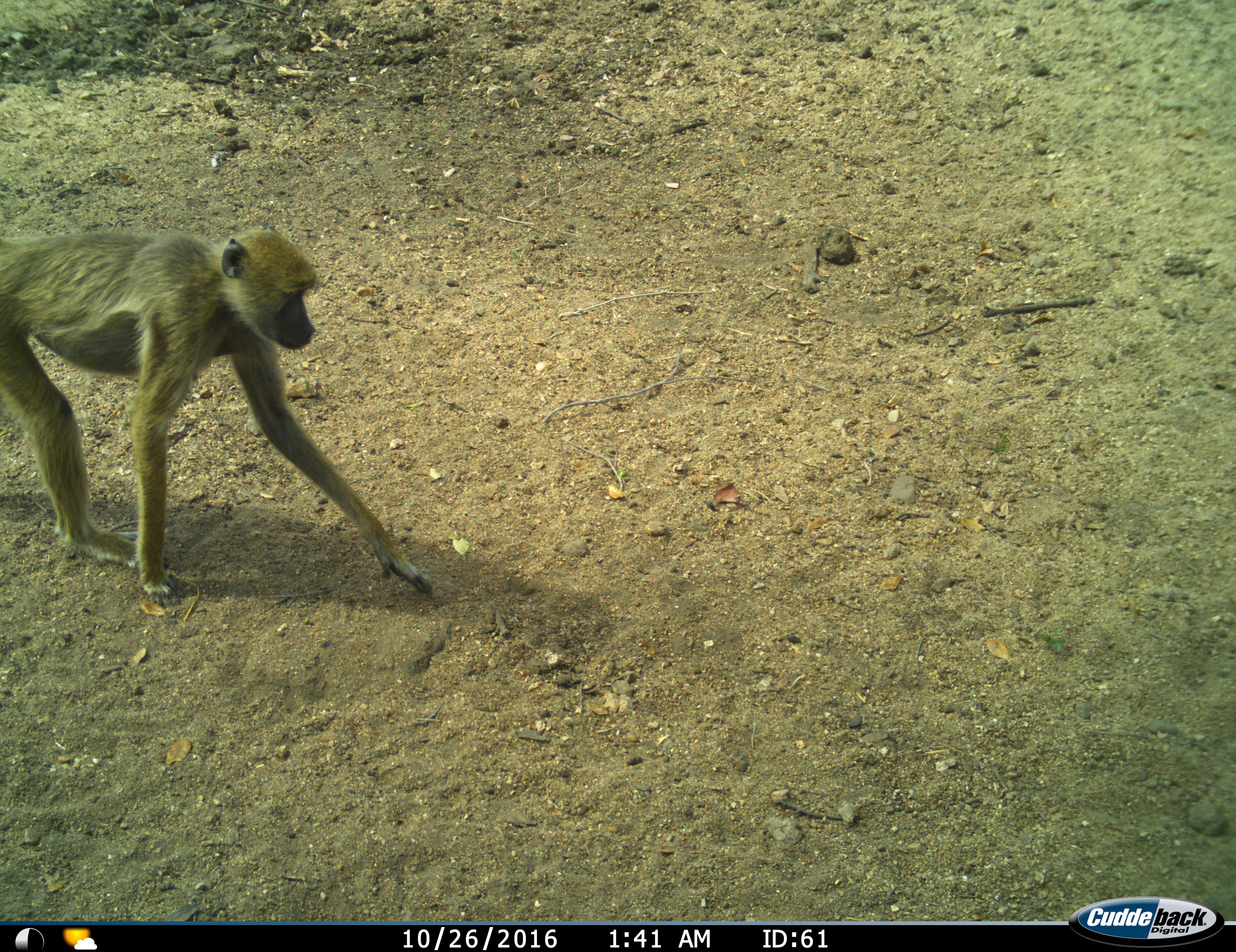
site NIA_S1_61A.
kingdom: Animalia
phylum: Chordata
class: Mammalia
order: Primates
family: Cercopithecidae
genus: Papio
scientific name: Papio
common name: baboon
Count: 1.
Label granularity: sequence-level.